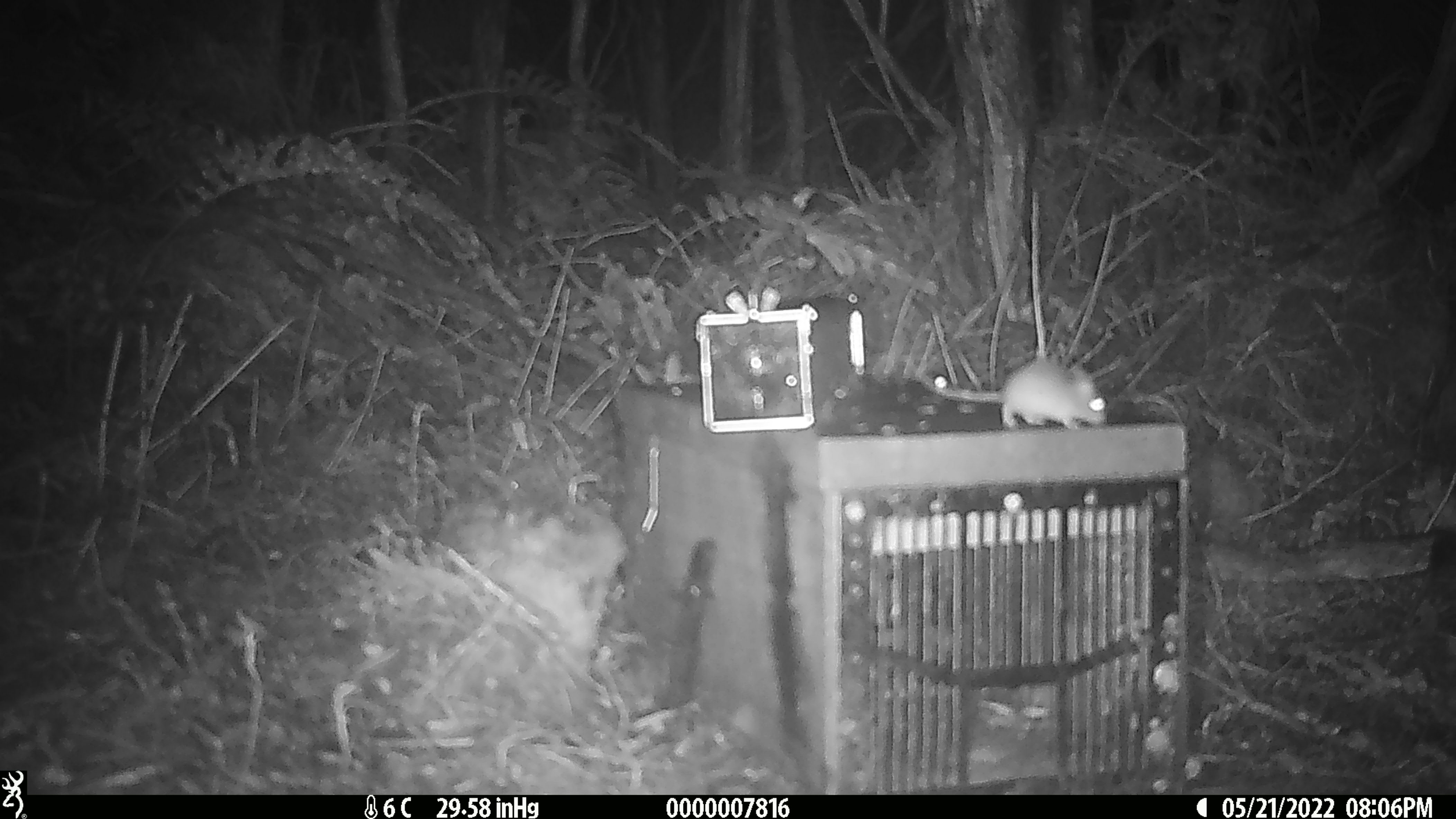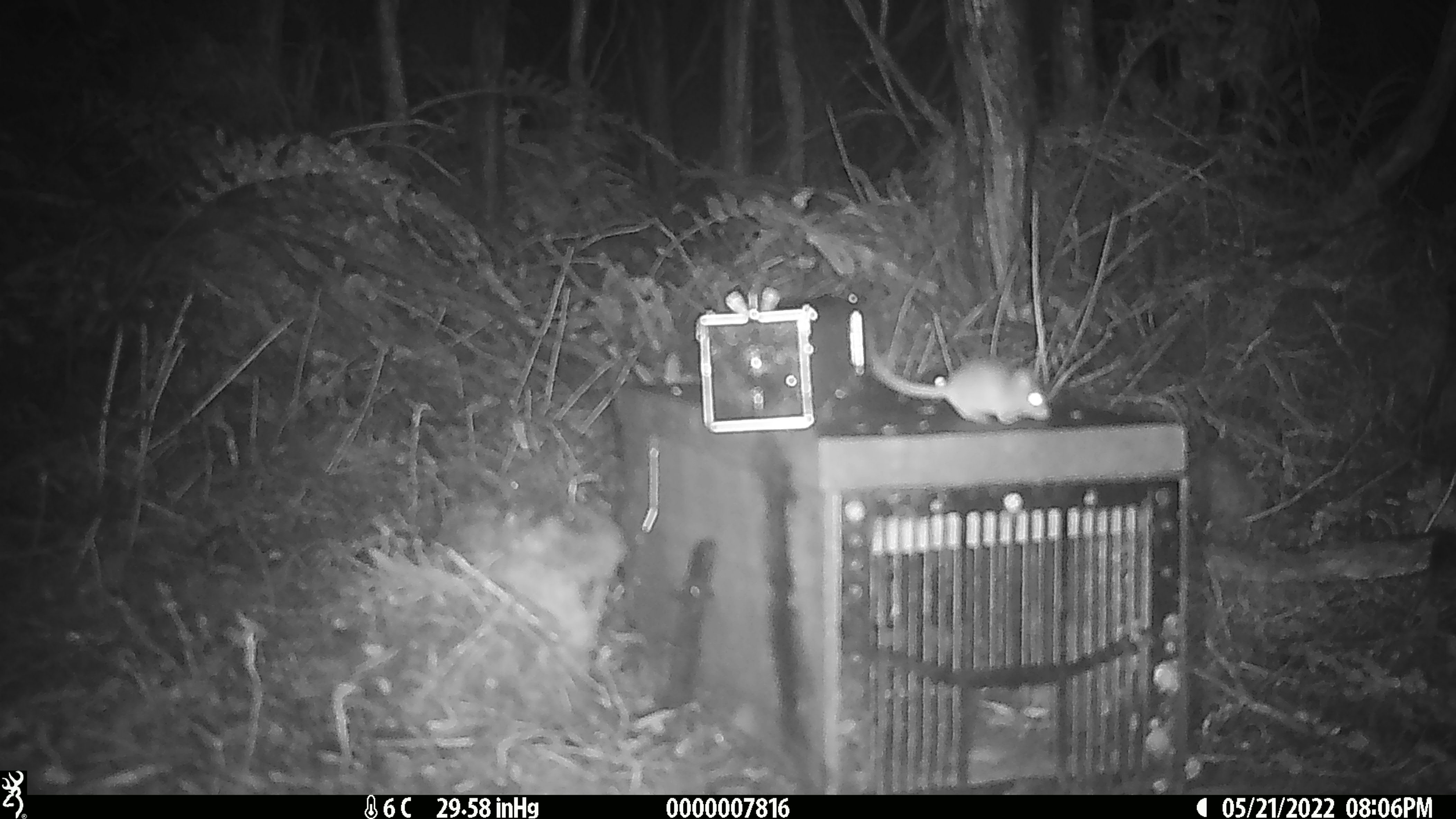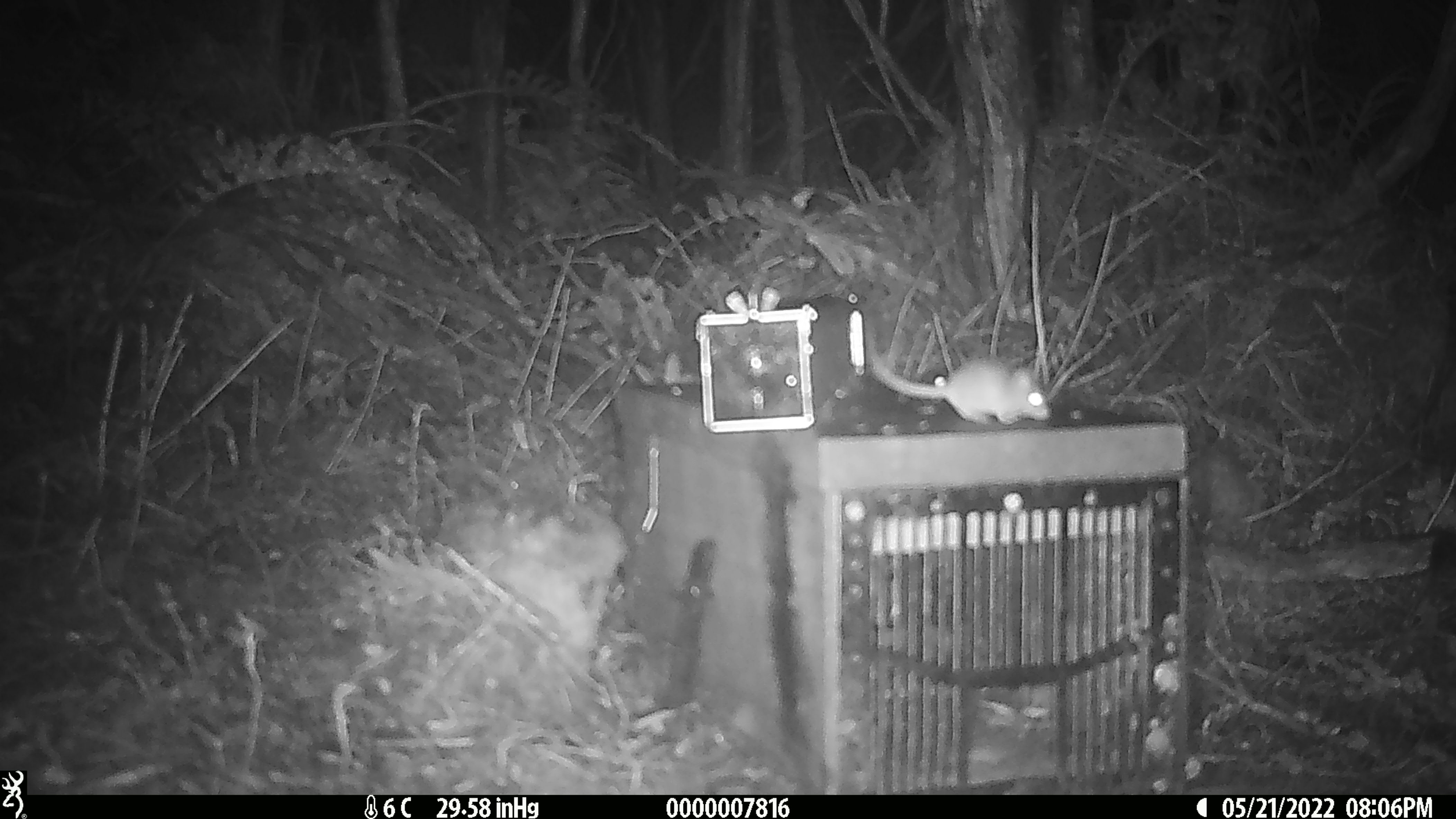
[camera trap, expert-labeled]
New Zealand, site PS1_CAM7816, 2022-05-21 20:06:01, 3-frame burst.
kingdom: Animalia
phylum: Chordata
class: Mammalia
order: Rodentia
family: Muridae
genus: Mus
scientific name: Mus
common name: mouse